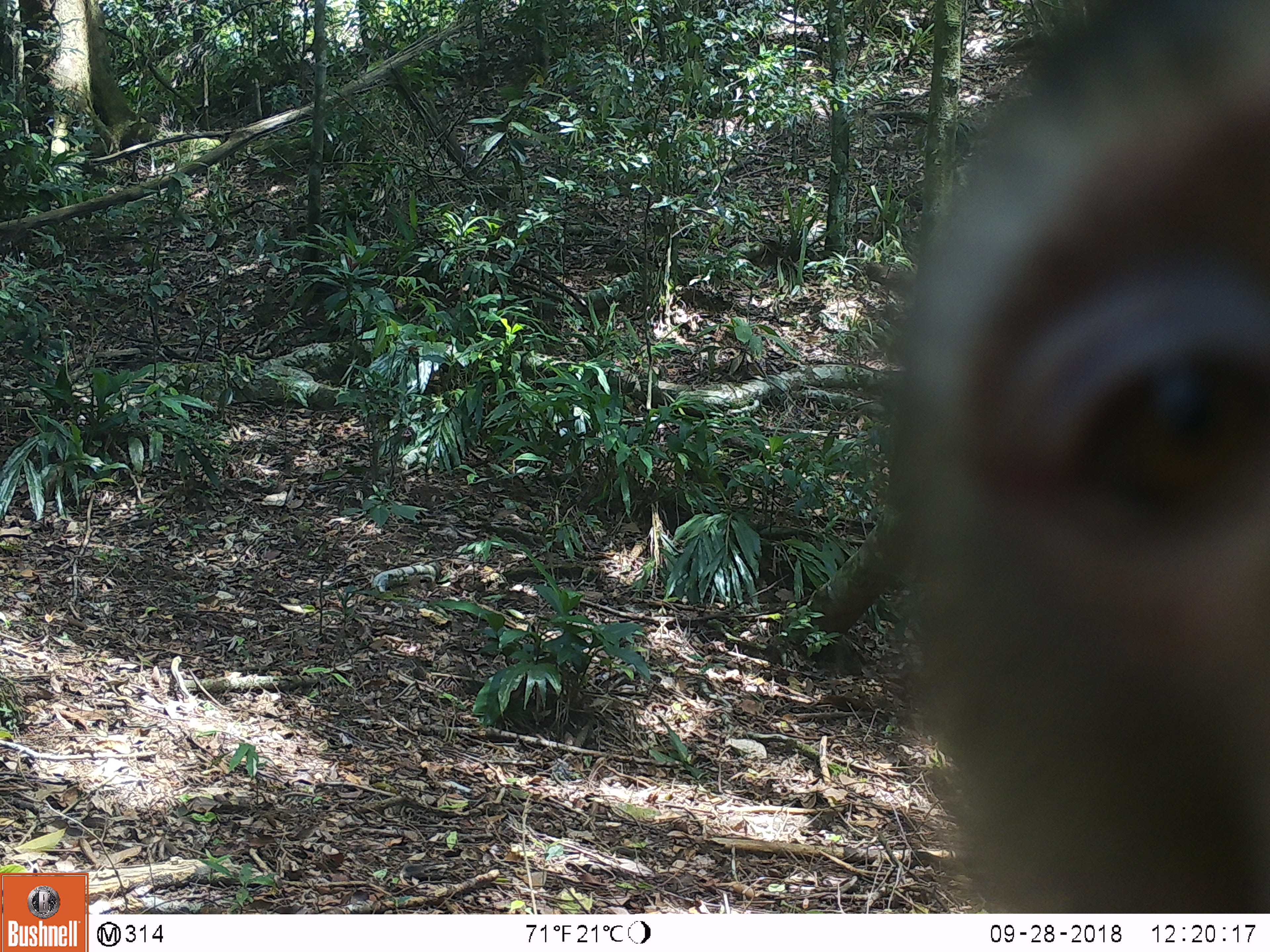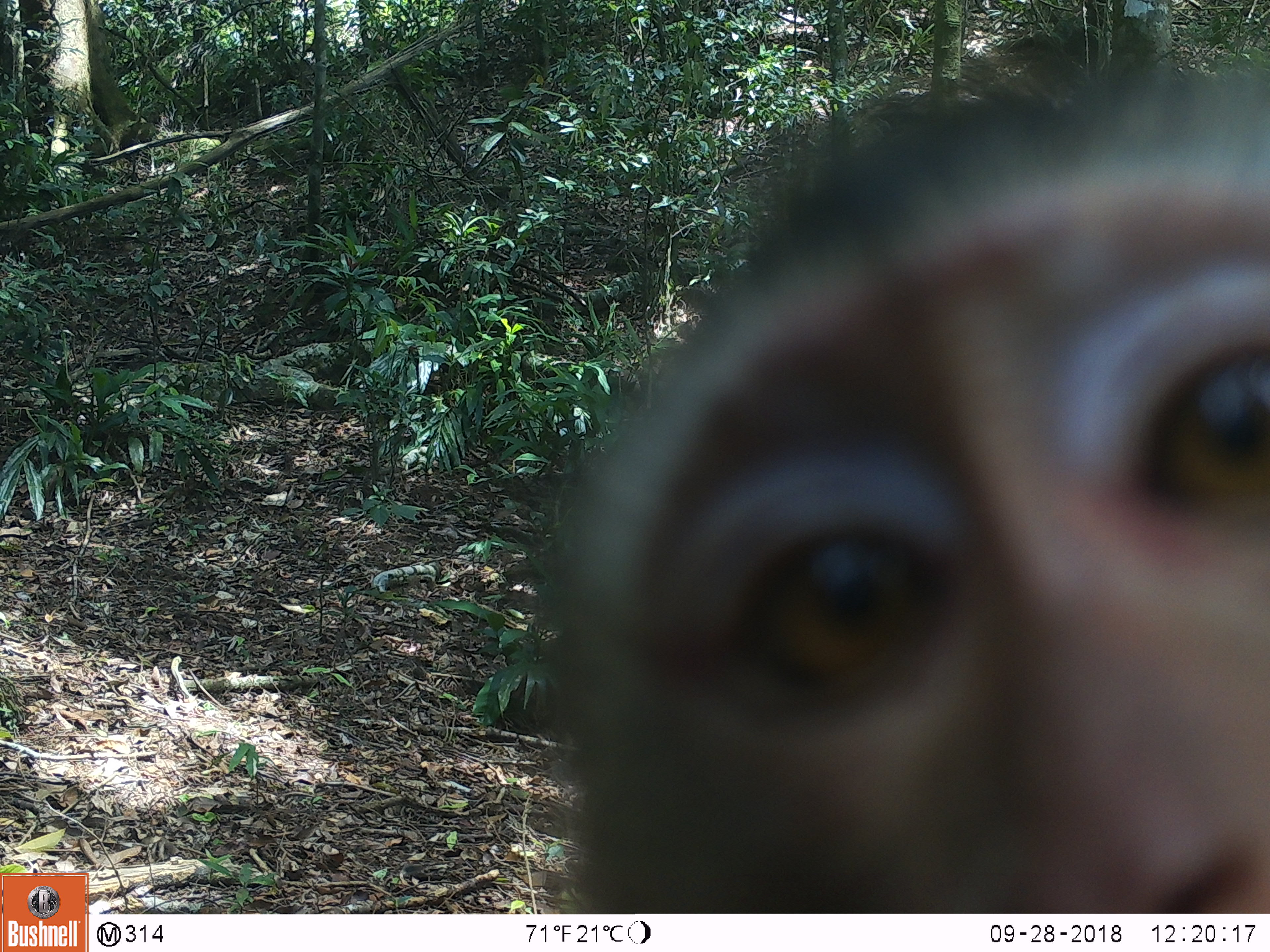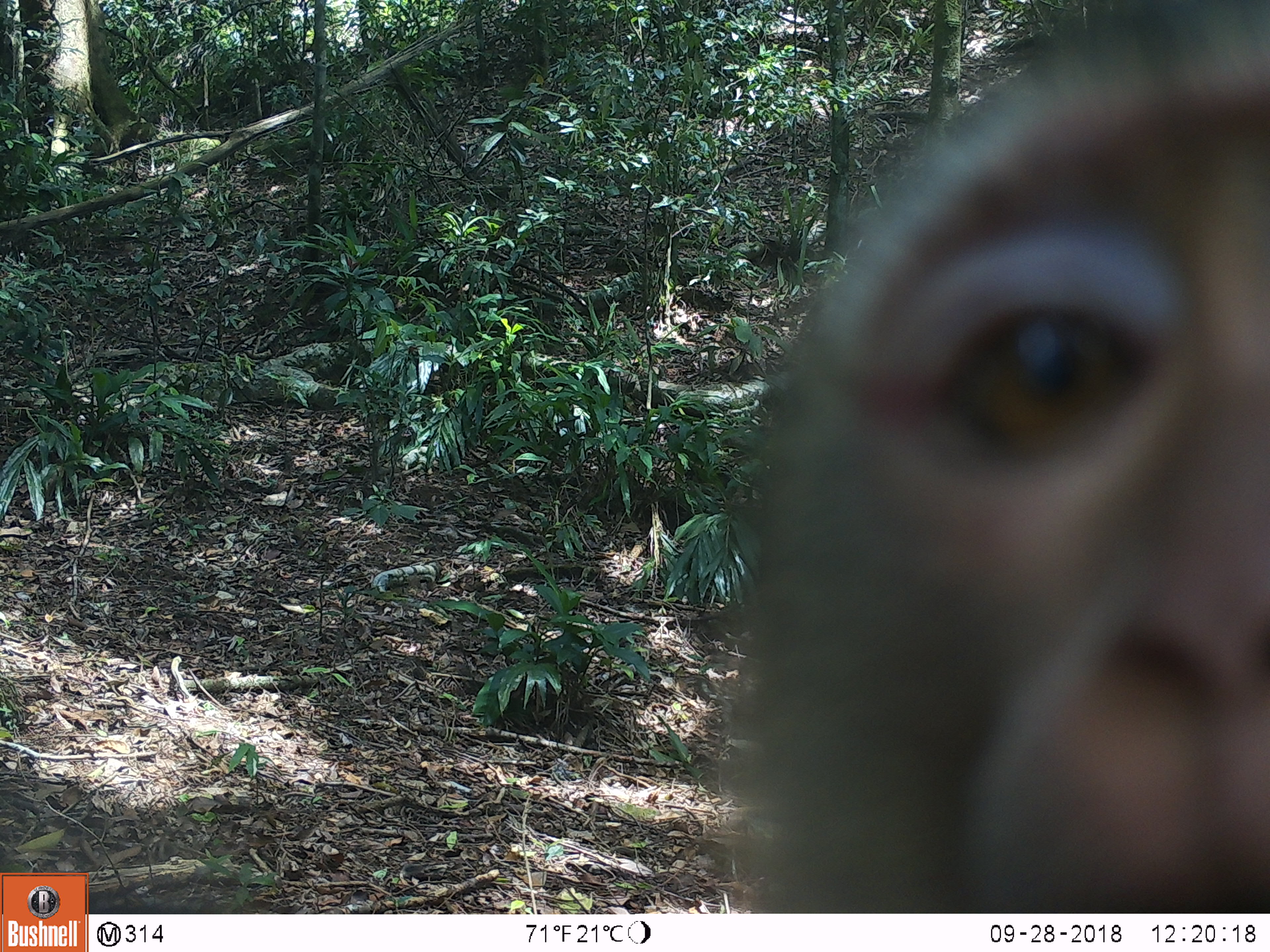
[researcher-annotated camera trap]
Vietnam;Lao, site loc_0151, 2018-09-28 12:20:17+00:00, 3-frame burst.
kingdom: Animalia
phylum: Chordata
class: Mammalia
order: Primates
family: Cercopithecidae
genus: Macaca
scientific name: Macaca nemestrina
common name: pig-tailed macaque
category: pig tailed macaque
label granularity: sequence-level